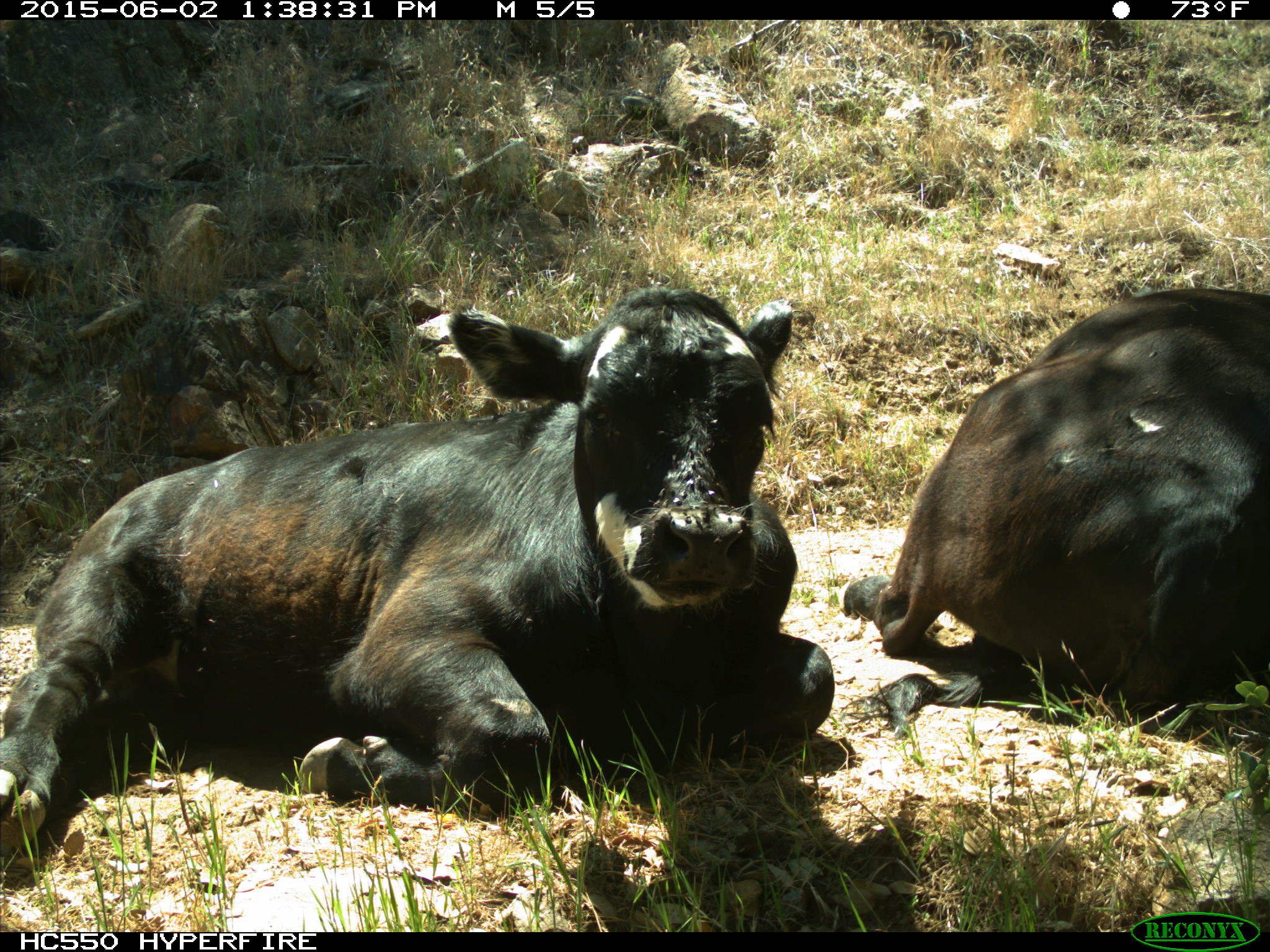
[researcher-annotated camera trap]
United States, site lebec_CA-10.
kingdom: Animalia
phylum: Chordata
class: Mammalia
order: Artiodactyla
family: Bovidae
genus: Bos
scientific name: Bos taurus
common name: domestic cow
Bos taurus (domestic cow).